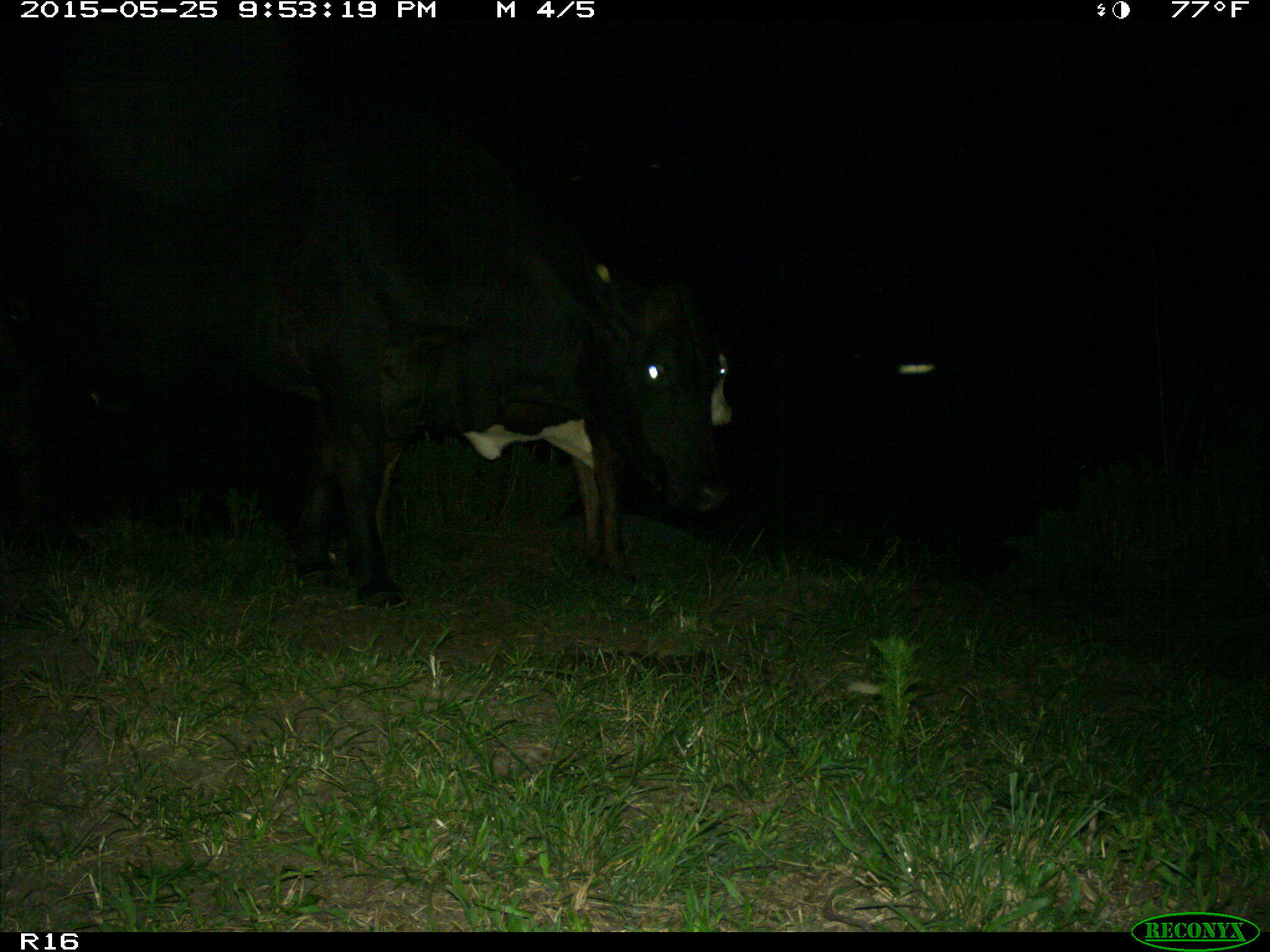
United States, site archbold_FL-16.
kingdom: Animalia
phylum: Chordata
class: Mammalia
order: Artiodactyla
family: Bovidae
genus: Bos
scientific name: Bos taurus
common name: domestic cow